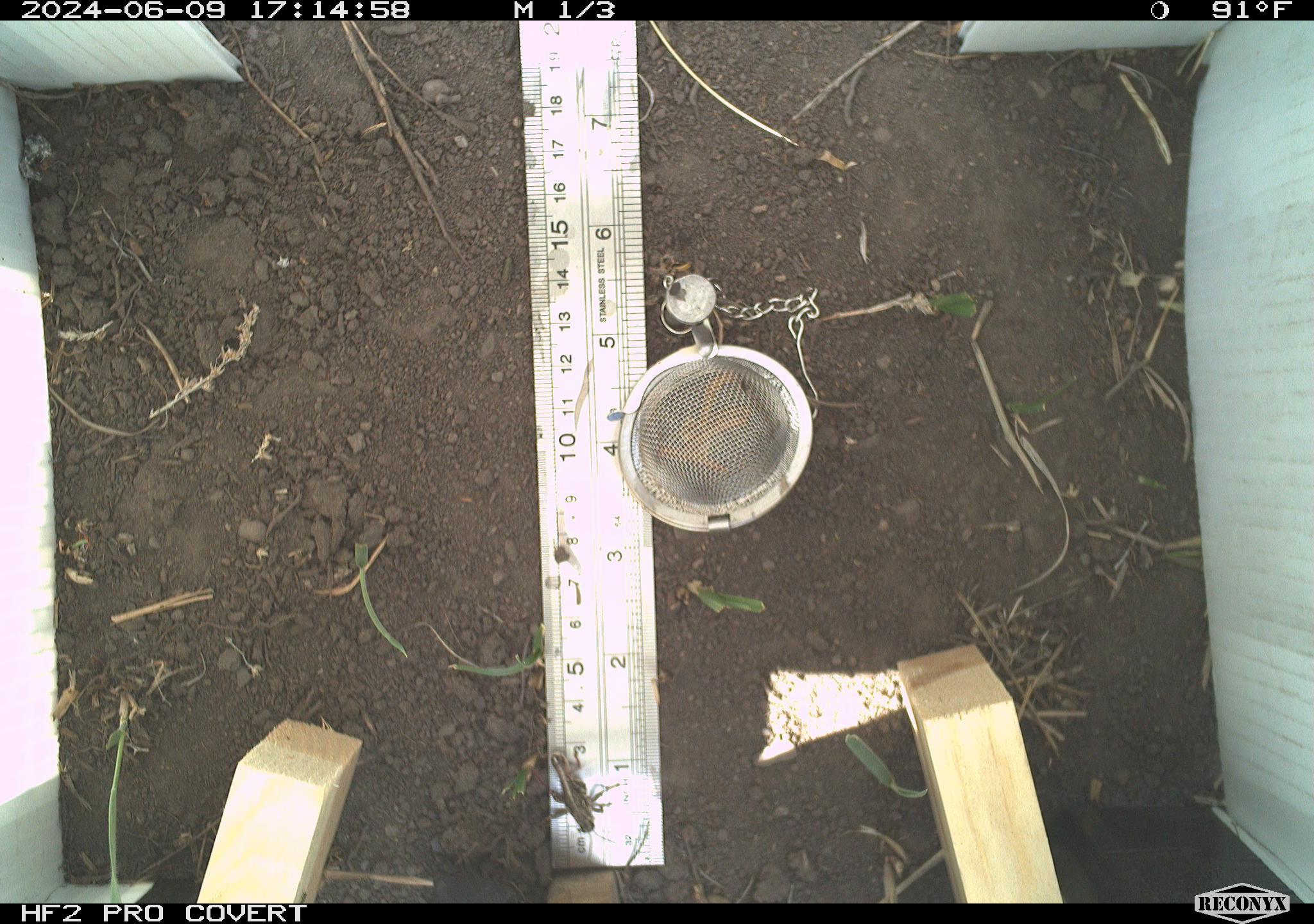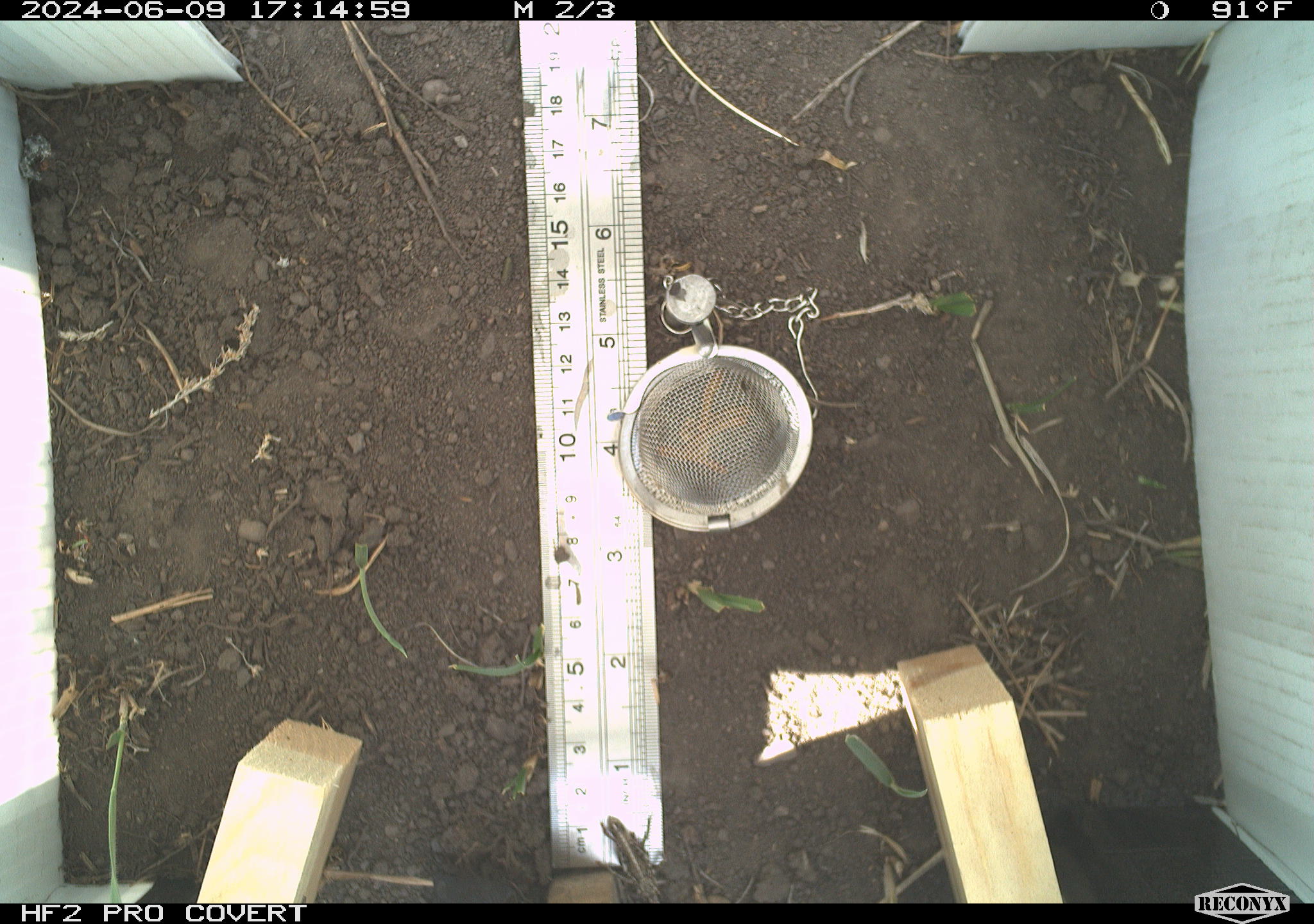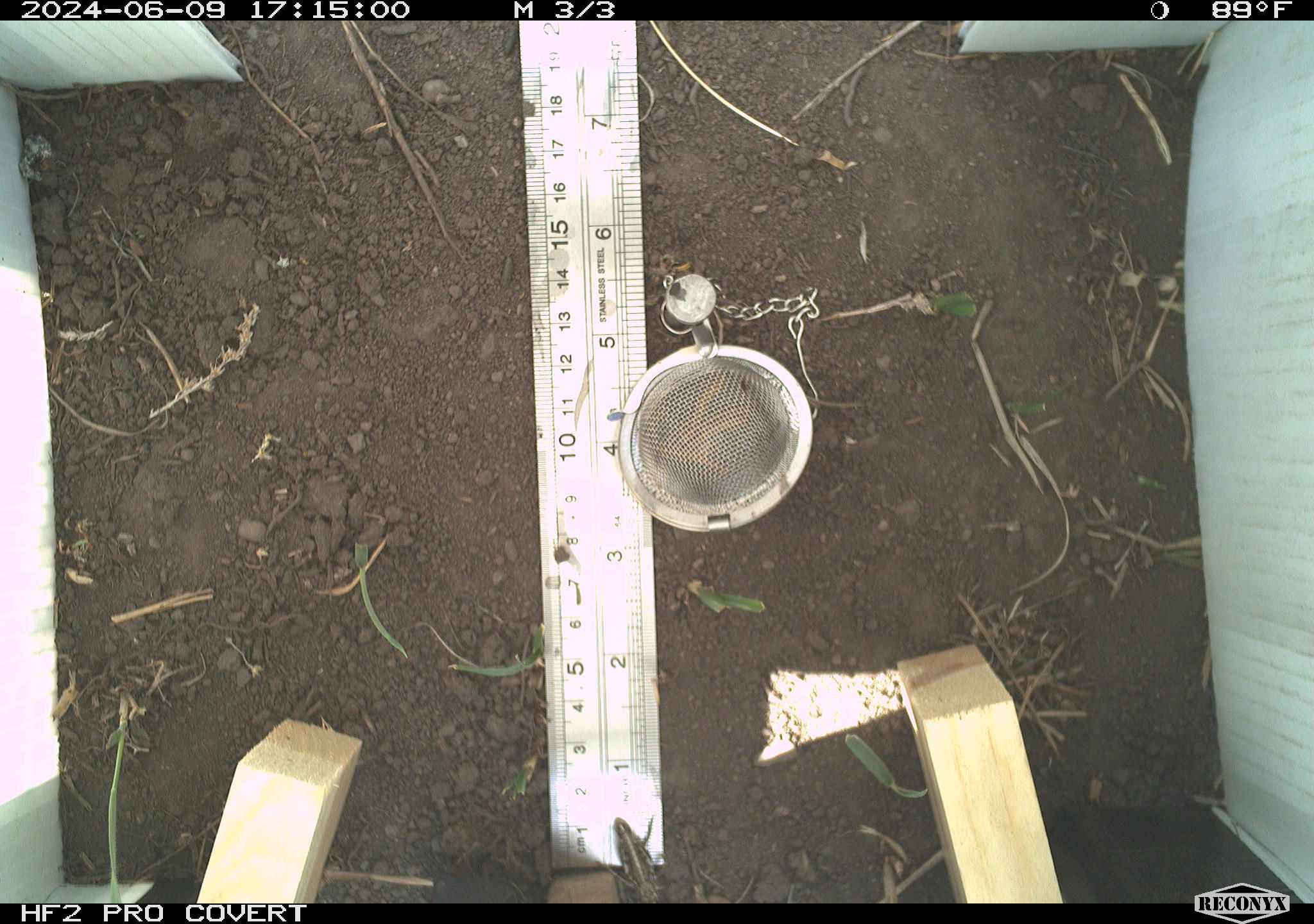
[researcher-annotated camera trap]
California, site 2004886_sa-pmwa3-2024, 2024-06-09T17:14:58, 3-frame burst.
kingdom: Animalia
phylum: Arthropoda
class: Insecta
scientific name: Insecta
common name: insect